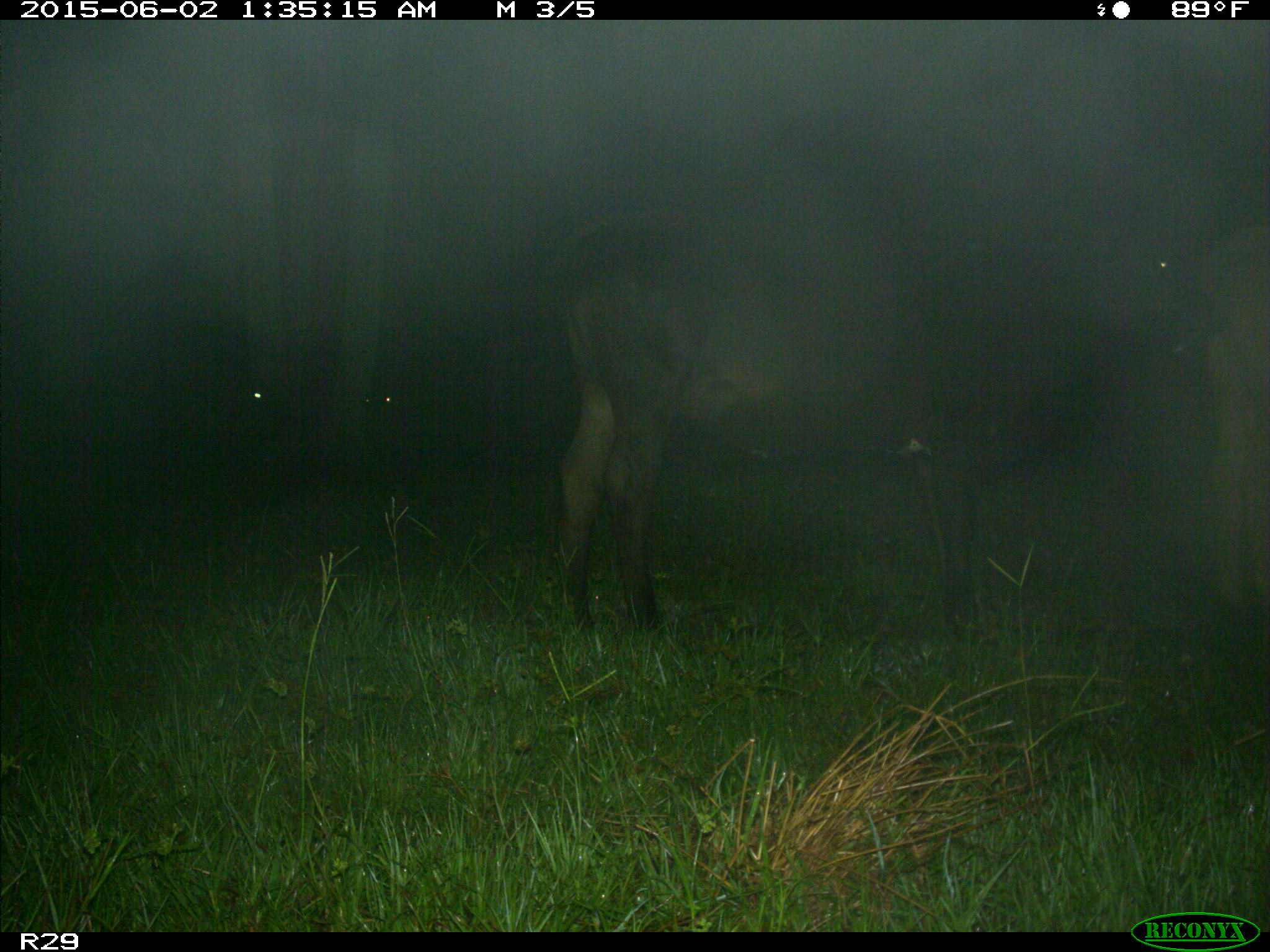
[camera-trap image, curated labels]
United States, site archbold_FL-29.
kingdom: Animalia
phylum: Chordata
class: Mammalia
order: Artiodactyla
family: Bovidae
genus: Bos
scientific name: Bos taurus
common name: domestic cow